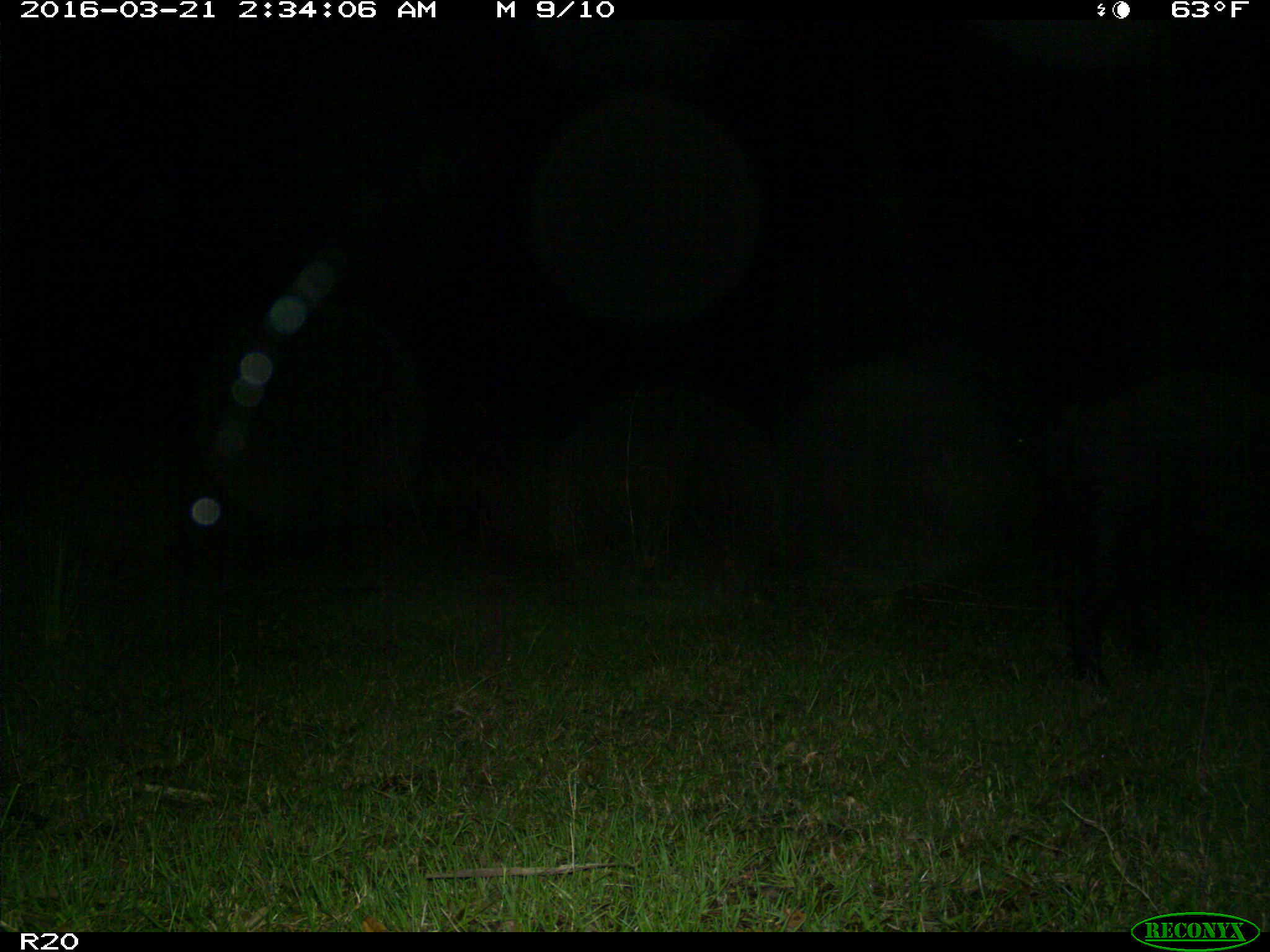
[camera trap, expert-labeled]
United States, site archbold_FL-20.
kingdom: Animalia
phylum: Chordata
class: Mammalia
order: Artiodactyla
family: Suidae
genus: Sus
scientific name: Sus scrofa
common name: wild boar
Sus scrofa (wild boar).